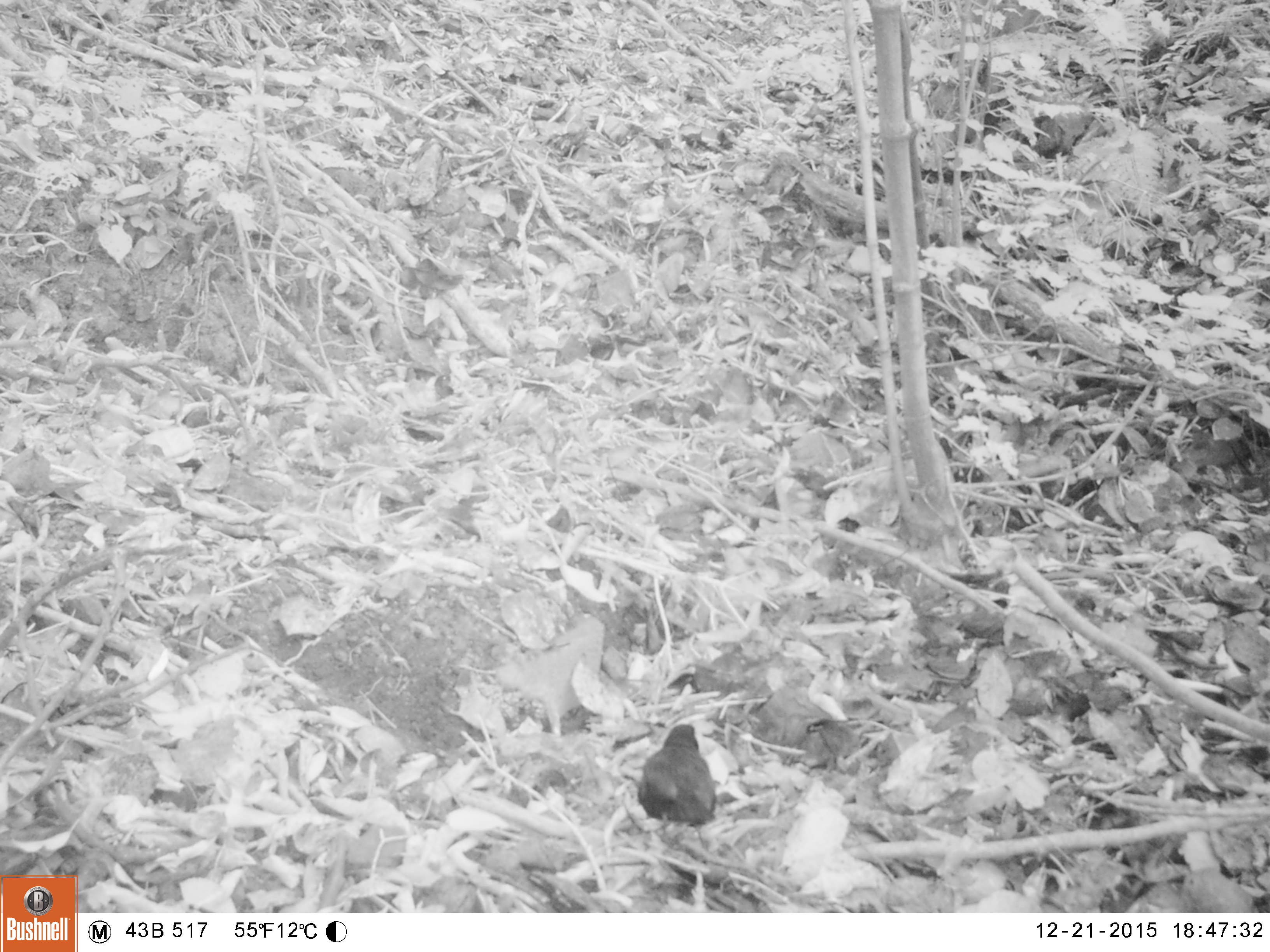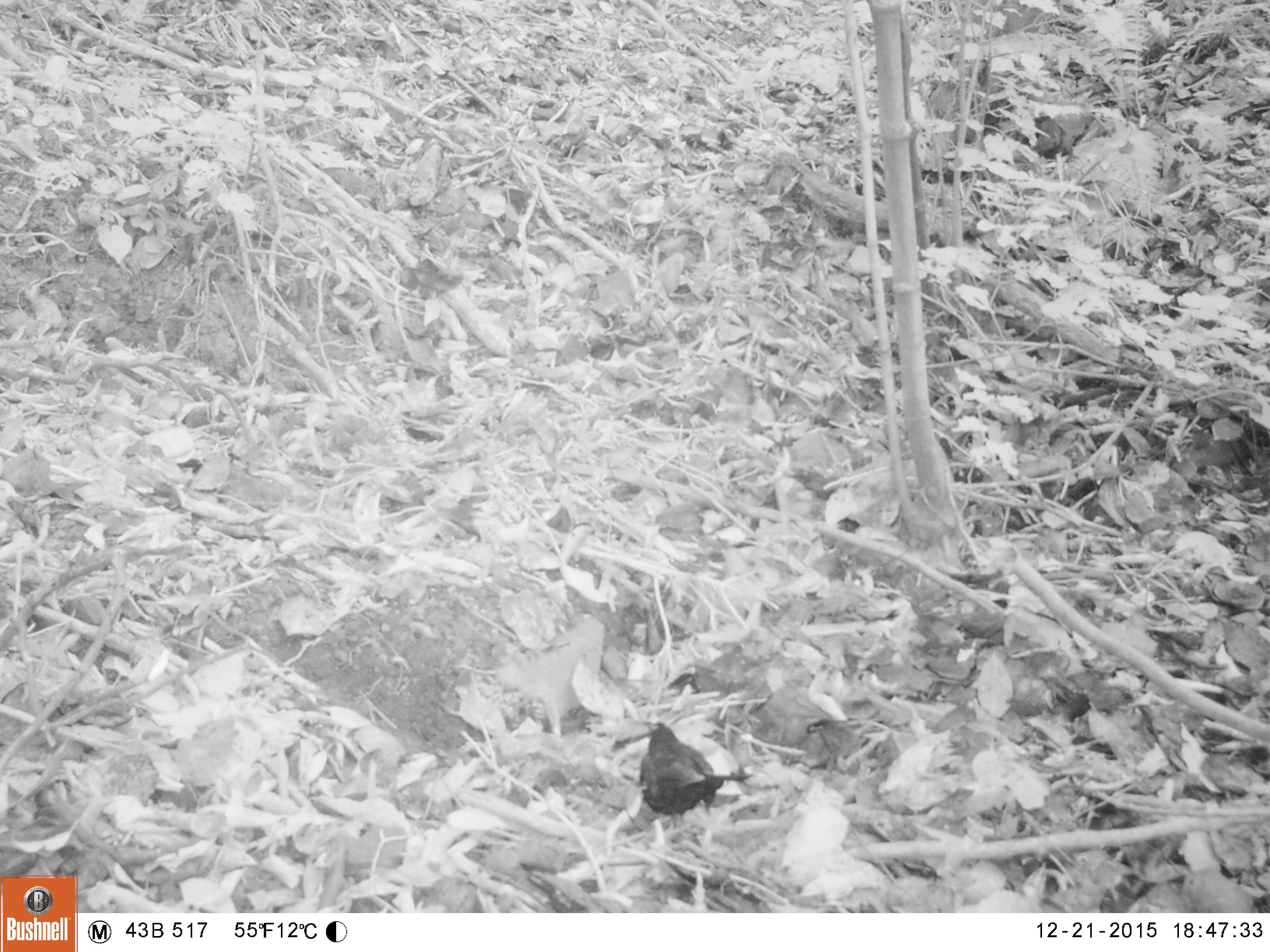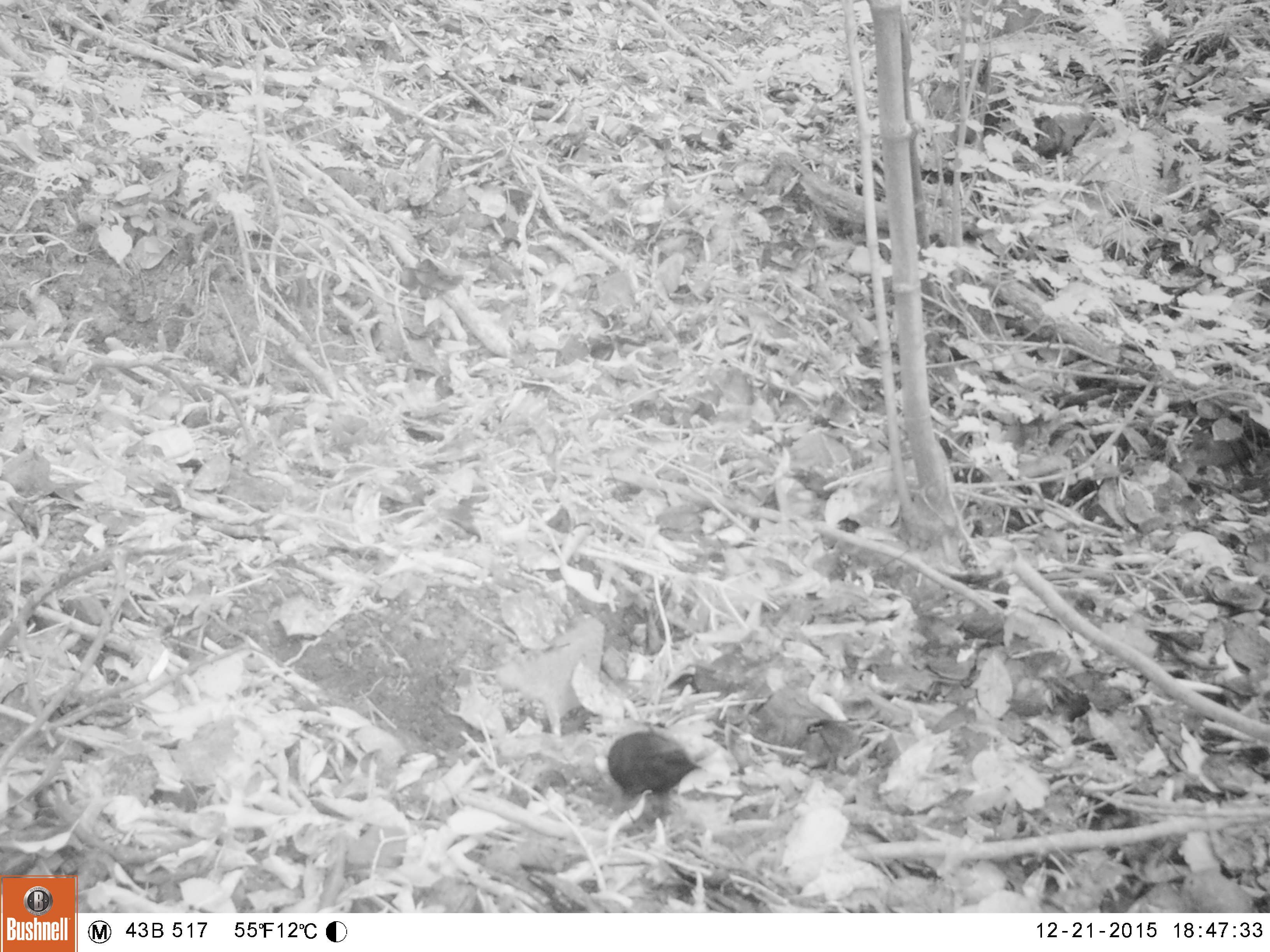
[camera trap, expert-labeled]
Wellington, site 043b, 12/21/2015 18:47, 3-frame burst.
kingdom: Animalia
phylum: Chordata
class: Aves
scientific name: Aves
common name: bird